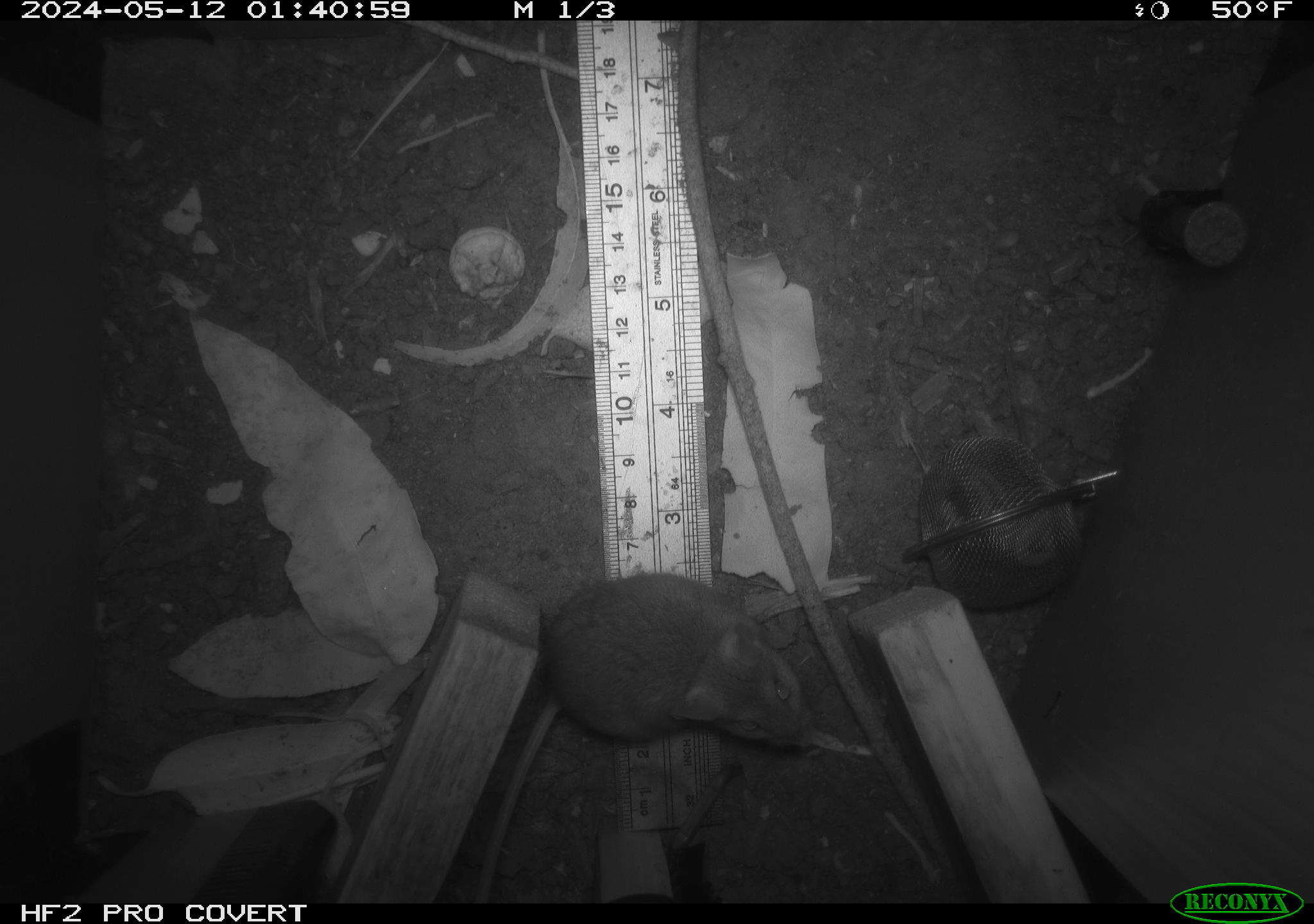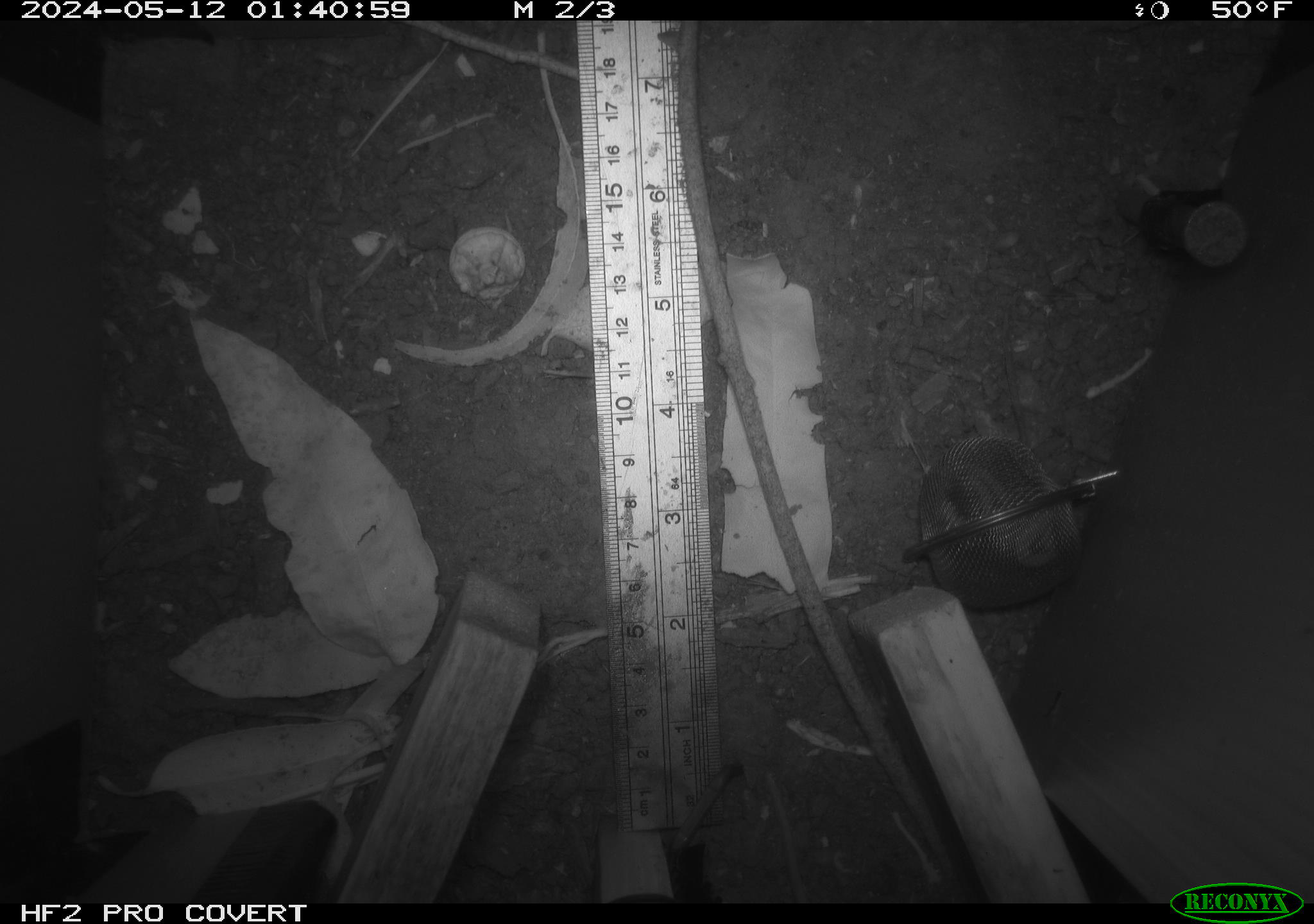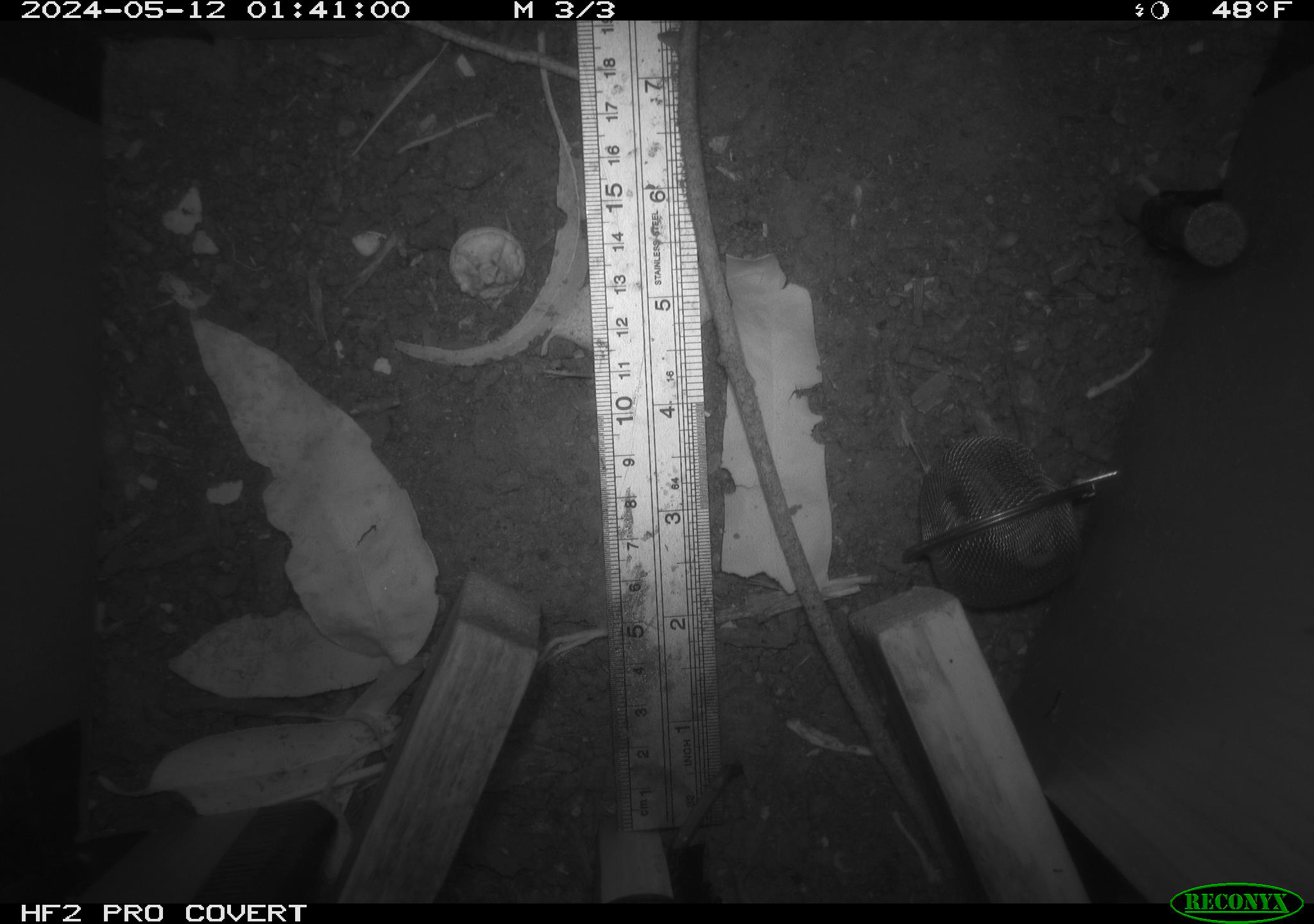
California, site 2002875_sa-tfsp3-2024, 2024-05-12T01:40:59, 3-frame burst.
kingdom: Animalia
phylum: Chordata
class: Mammalia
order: Rodentia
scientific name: Rodentia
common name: mouse species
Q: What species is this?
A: Mouse species (Rodentia).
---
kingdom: Animalia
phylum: Chordata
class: Mammalia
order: Rodentia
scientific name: Rodentia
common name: rodent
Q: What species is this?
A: Rodent (Rodentia).